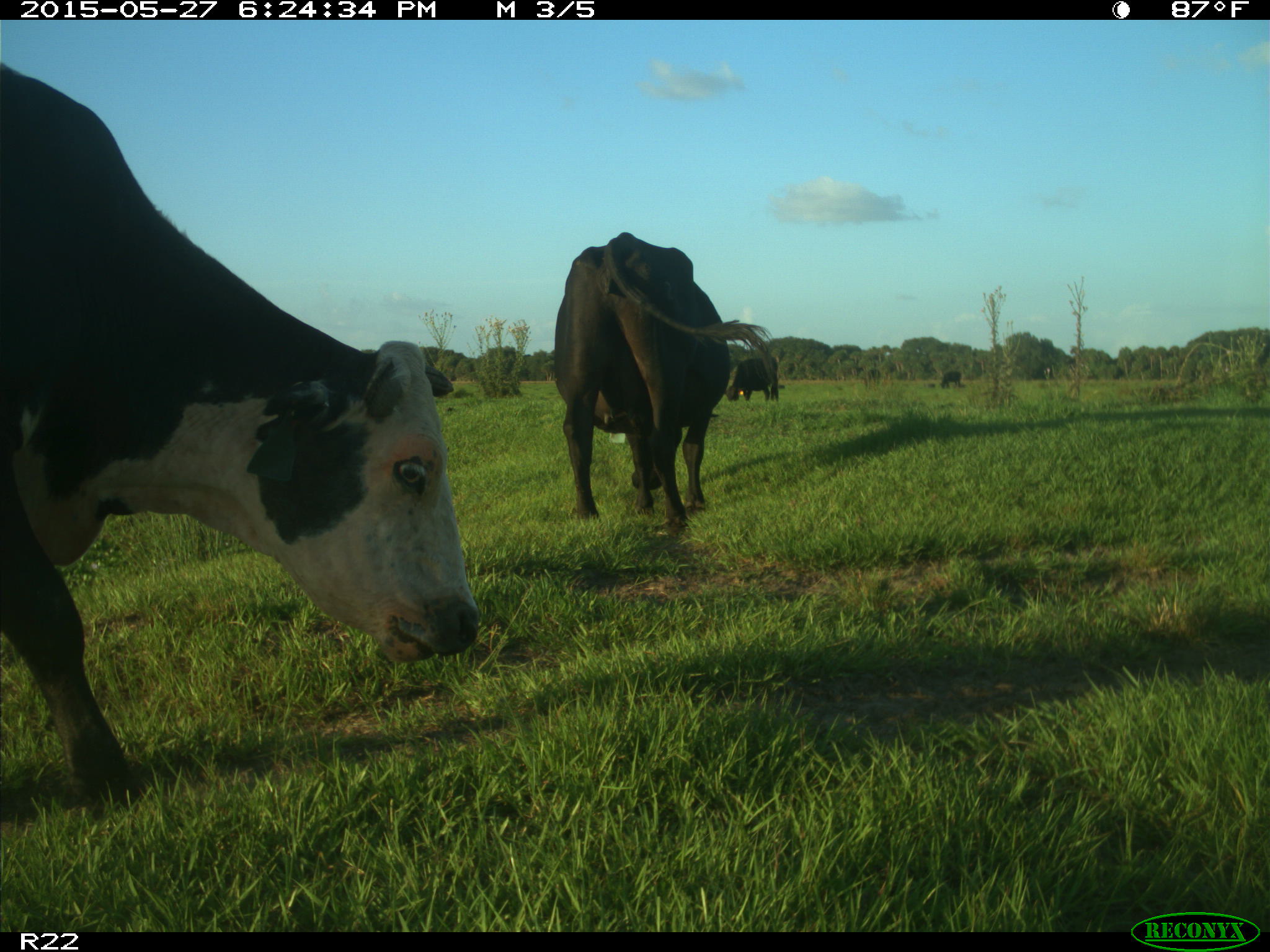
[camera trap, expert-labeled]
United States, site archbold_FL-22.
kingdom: Animalia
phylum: Chordata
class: Mammalia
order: Artiodactyla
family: Bovidae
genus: Bos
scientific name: Bos taurus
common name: domestic cow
Bos taurus (domestic cow).